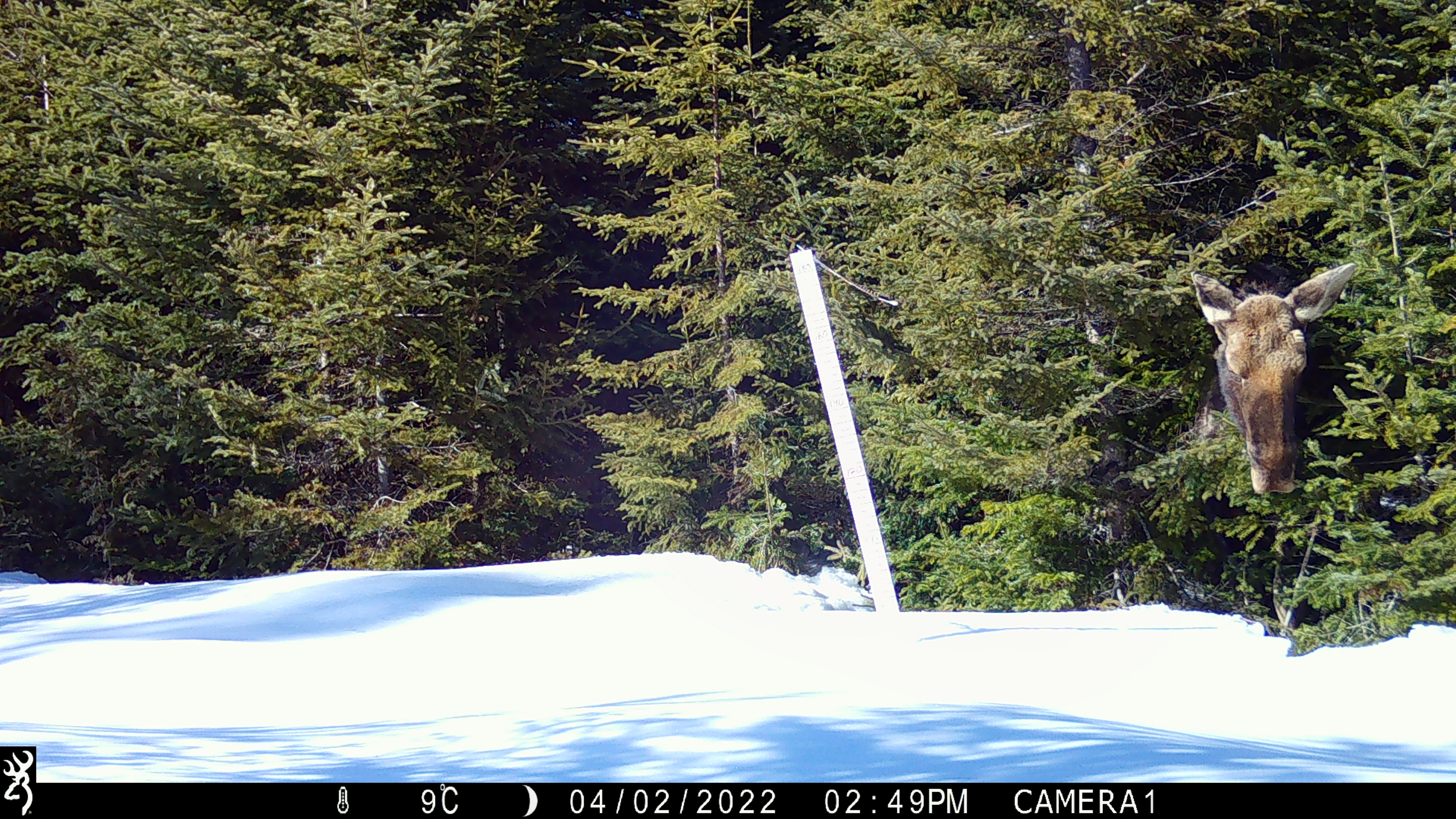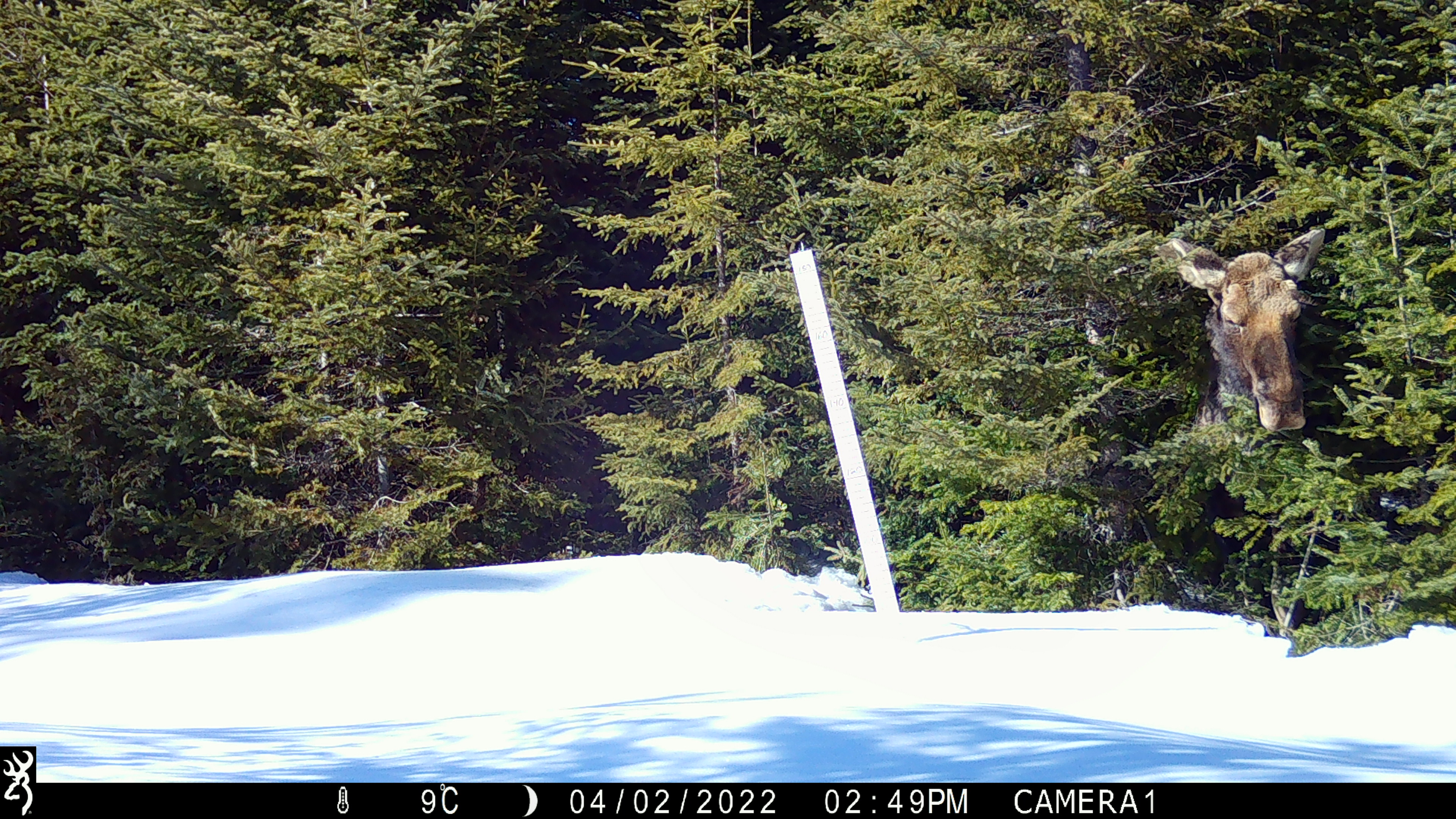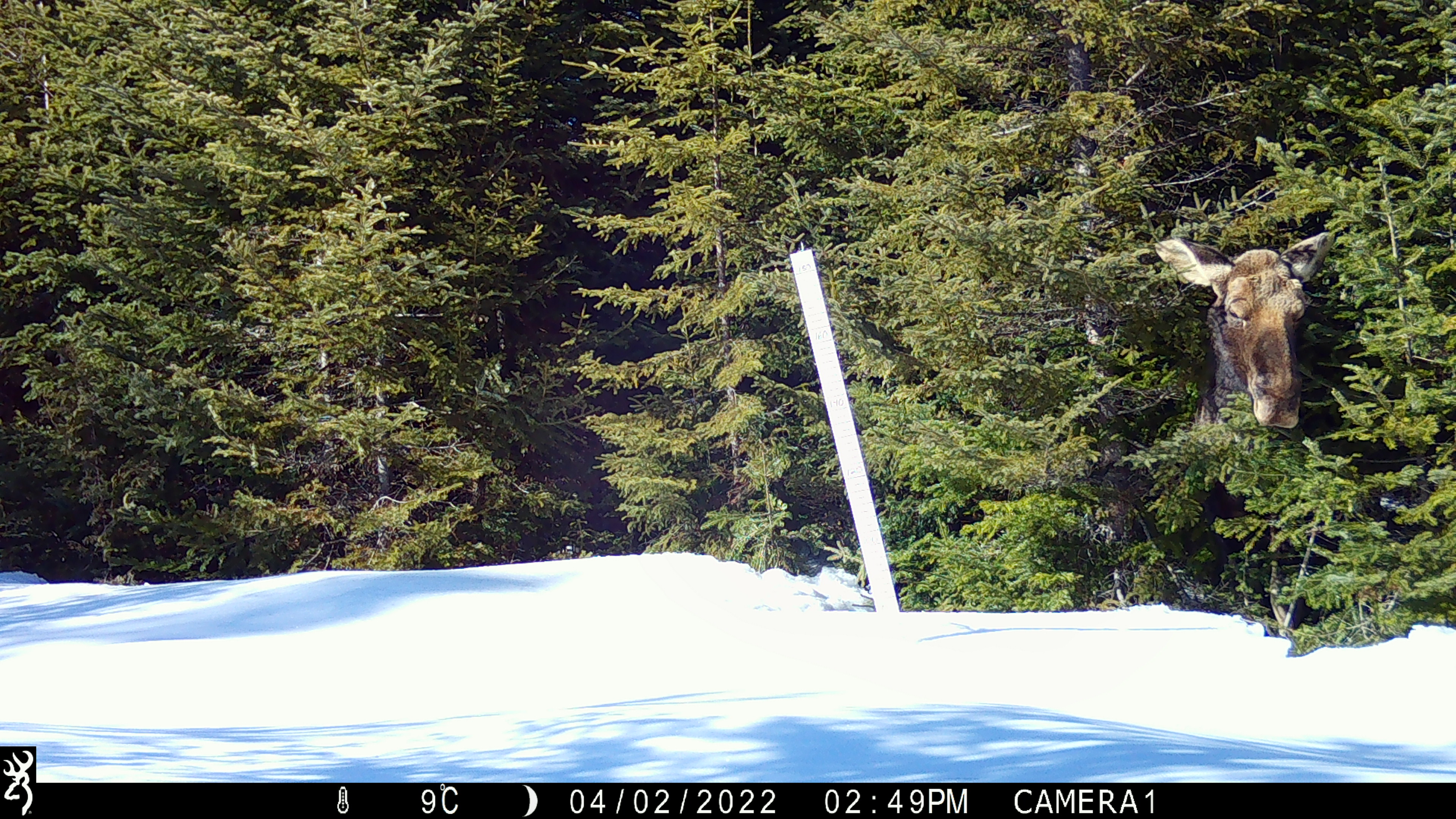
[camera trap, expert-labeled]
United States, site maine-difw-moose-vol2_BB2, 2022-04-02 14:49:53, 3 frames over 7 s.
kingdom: Animalia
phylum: Chordata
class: Mammalia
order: Artiodactyla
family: Cervidae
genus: Alces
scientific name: Alces alces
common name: moose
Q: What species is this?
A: Moose (Alces alces).